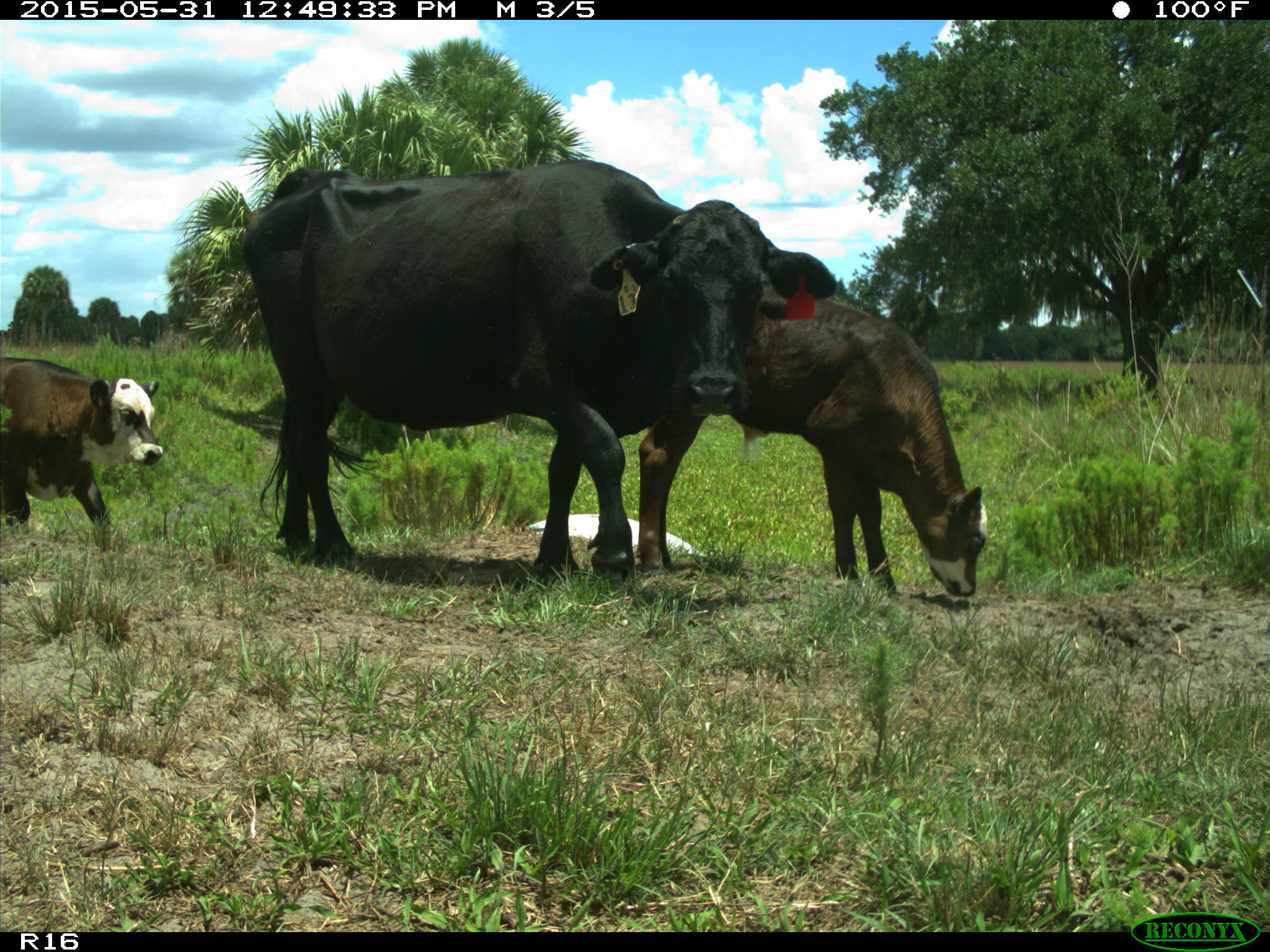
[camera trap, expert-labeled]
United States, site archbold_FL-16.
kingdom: Animalia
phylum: Chordata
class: Mammalia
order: Artiodactyla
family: Bovidae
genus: Bos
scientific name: Bos taurus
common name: domestic cow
Bos taurus (domestic cow).